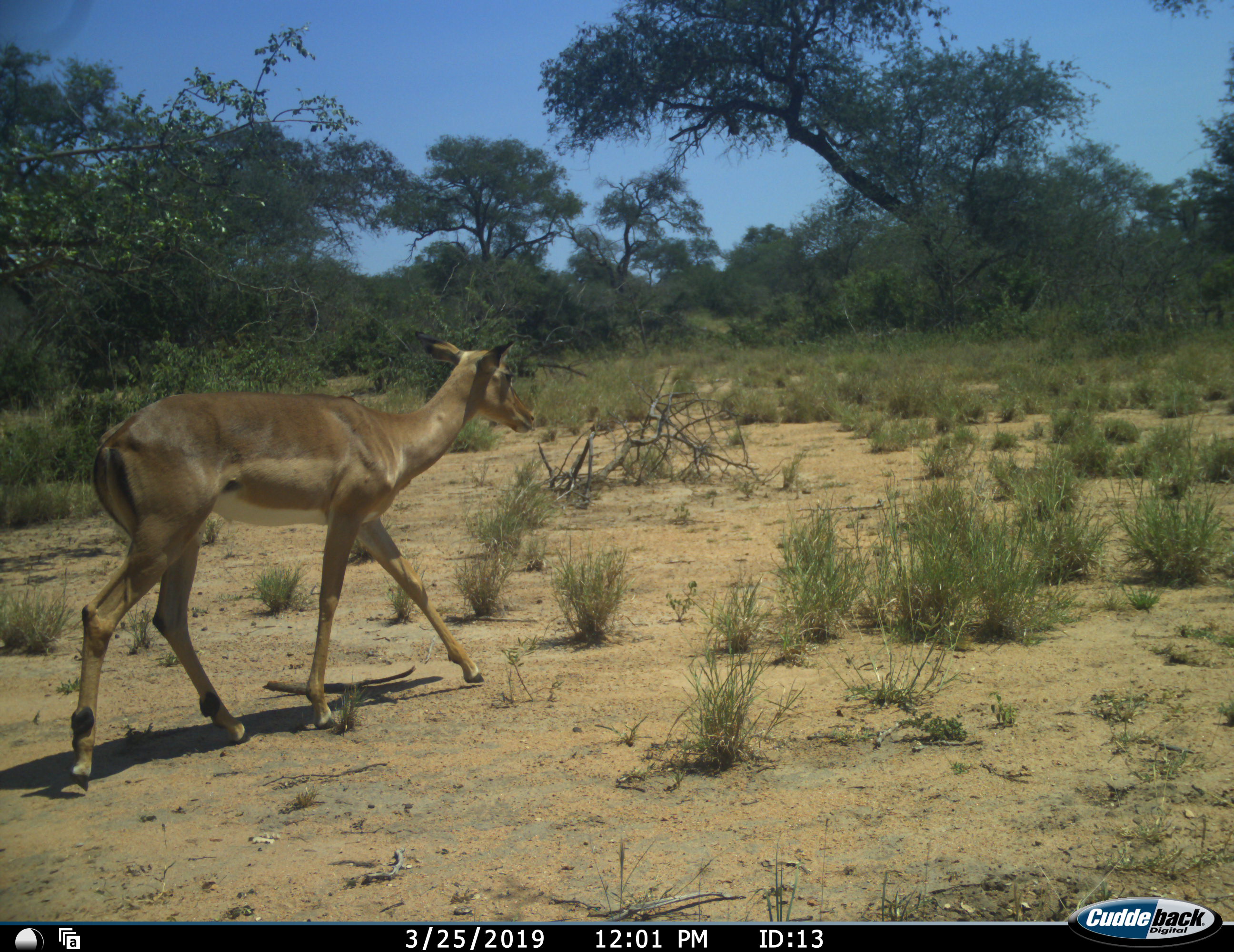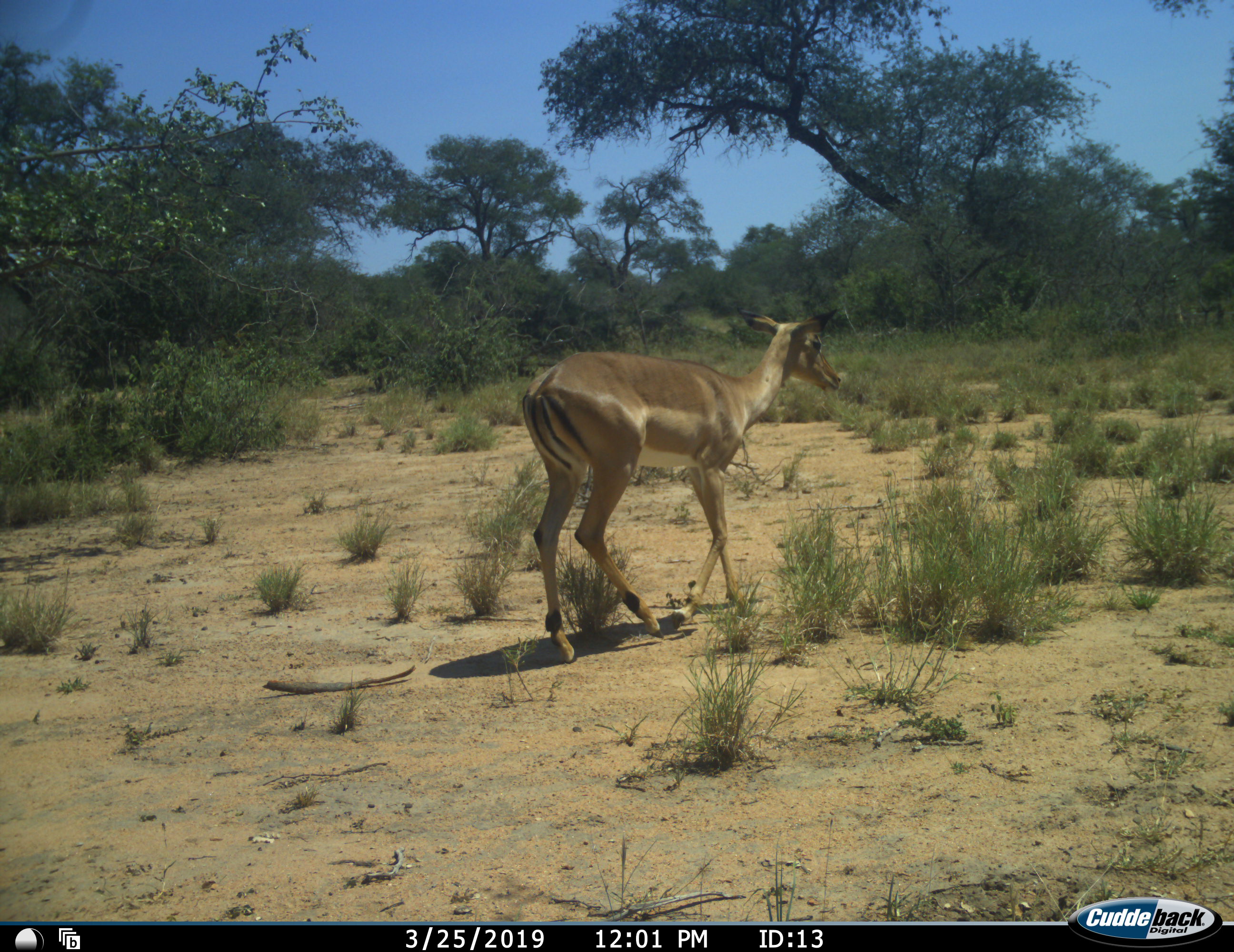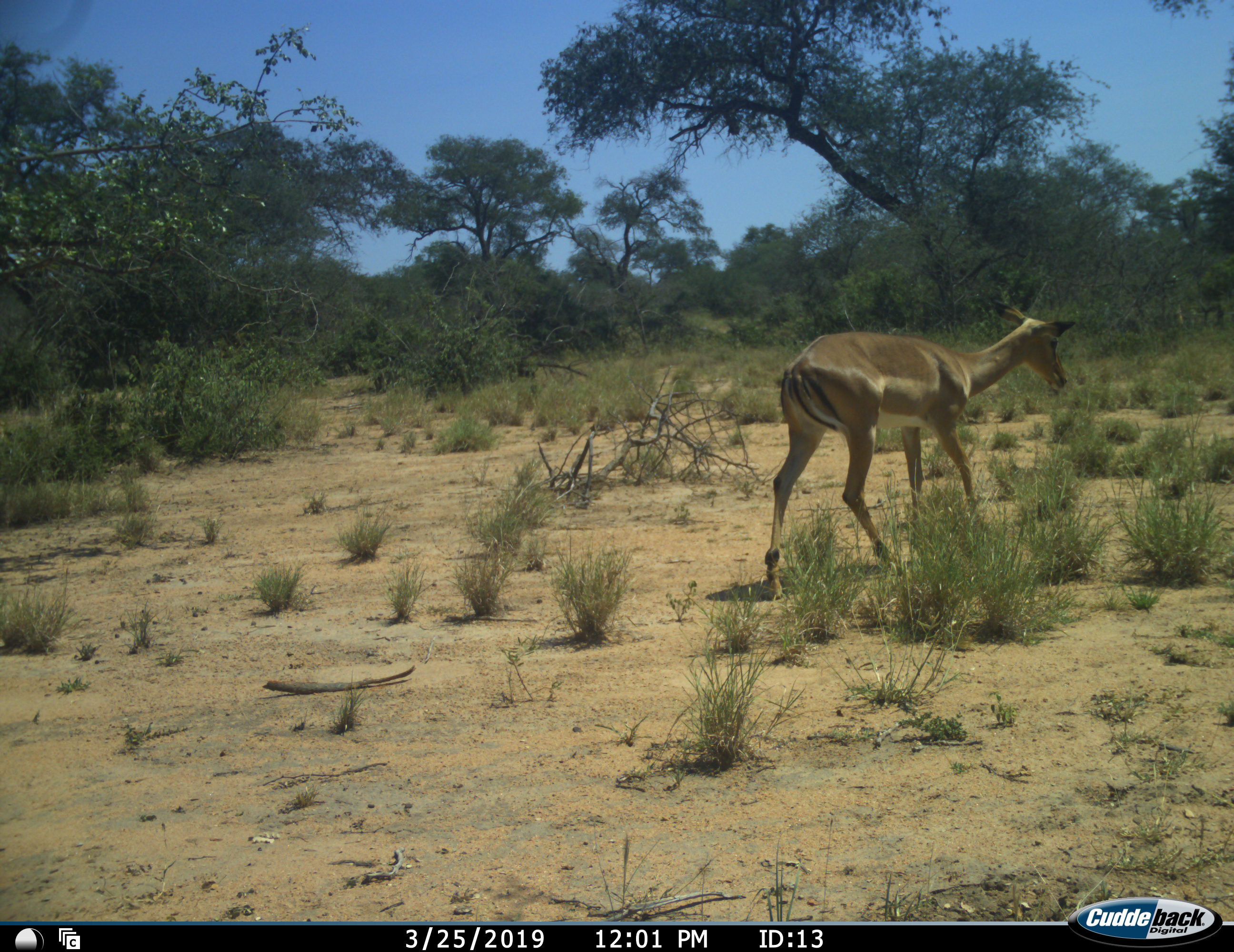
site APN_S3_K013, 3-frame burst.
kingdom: Animalia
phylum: Chordata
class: Mammalia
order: Artiodactyla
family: Bovidae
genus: Aepyceros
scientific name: Aepyceros melampus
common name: impala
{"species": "impala (Aepyceros melampus)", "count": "1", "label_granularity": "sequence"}